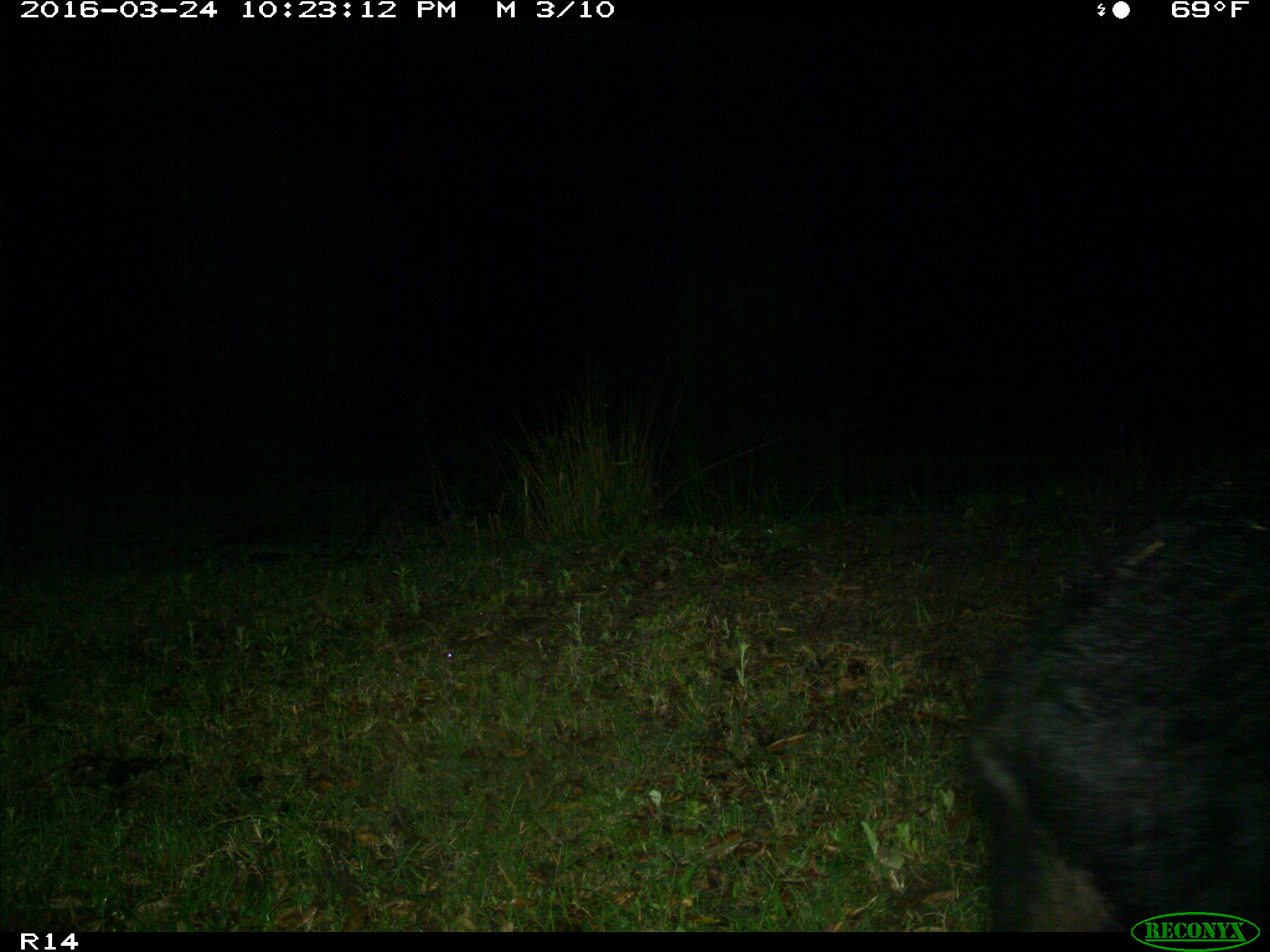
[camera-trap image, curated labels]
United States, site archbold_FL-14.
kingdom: Animalia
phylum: Chordata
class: Mammalia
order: Artiodactyla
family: Suidae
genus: Sus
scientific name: Sus scrofa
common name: wild boar